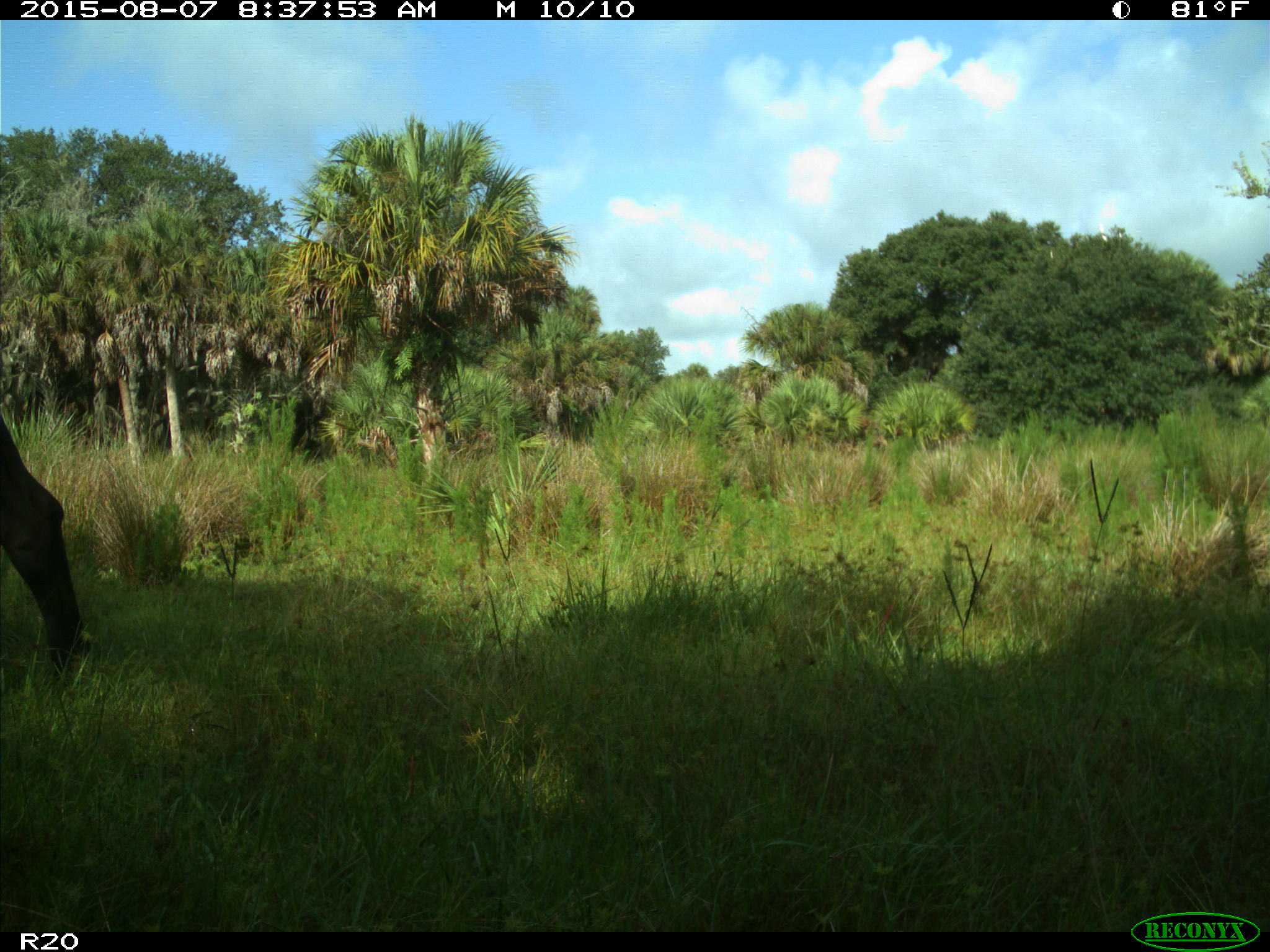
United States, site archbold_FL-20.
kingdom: Animalia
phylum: Chordata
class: Mammalia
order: Artiodactyla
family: Bovidae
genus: Bos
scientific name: Bos taurus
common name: domestic cow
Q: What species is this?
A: Bos taurus (domestic cow).